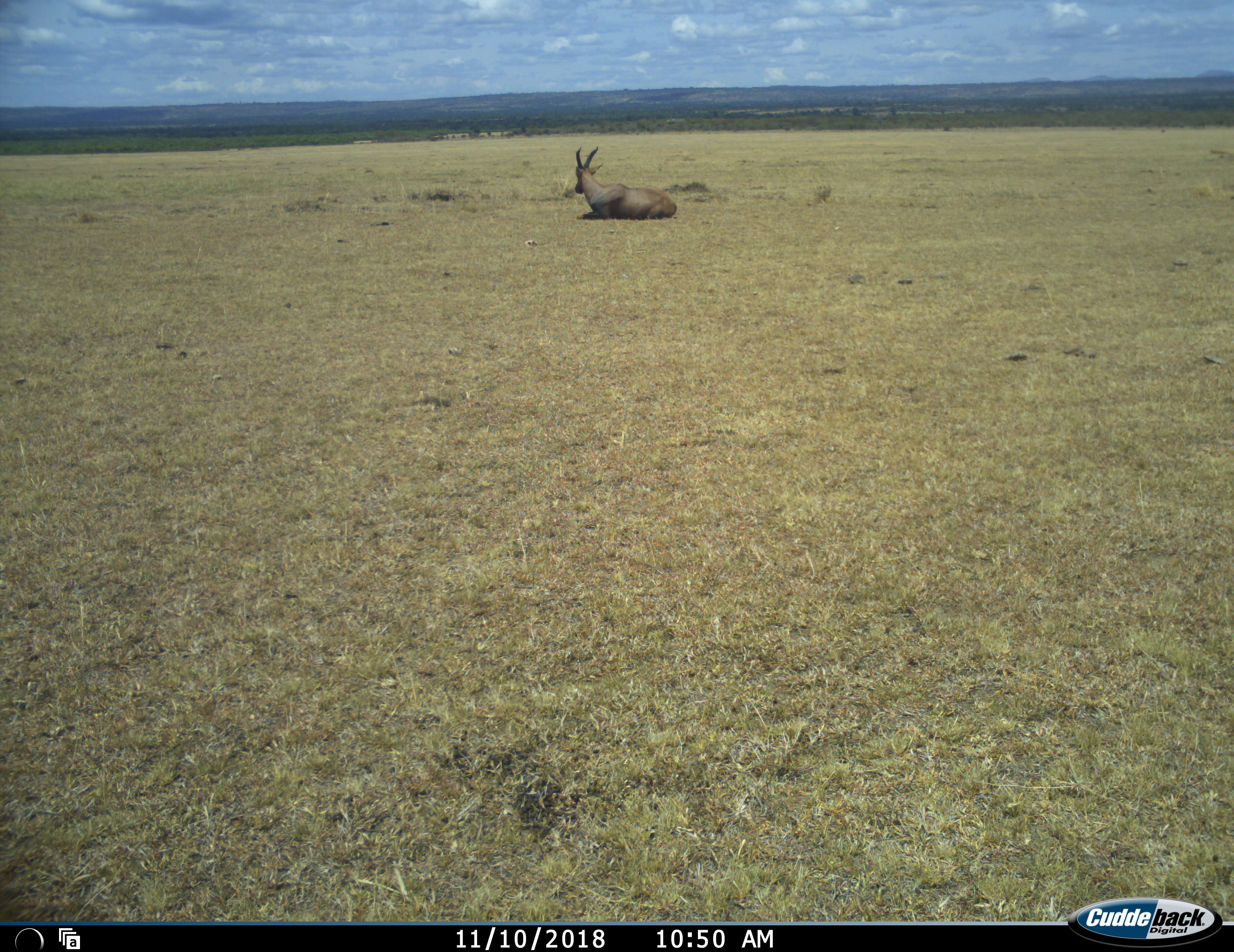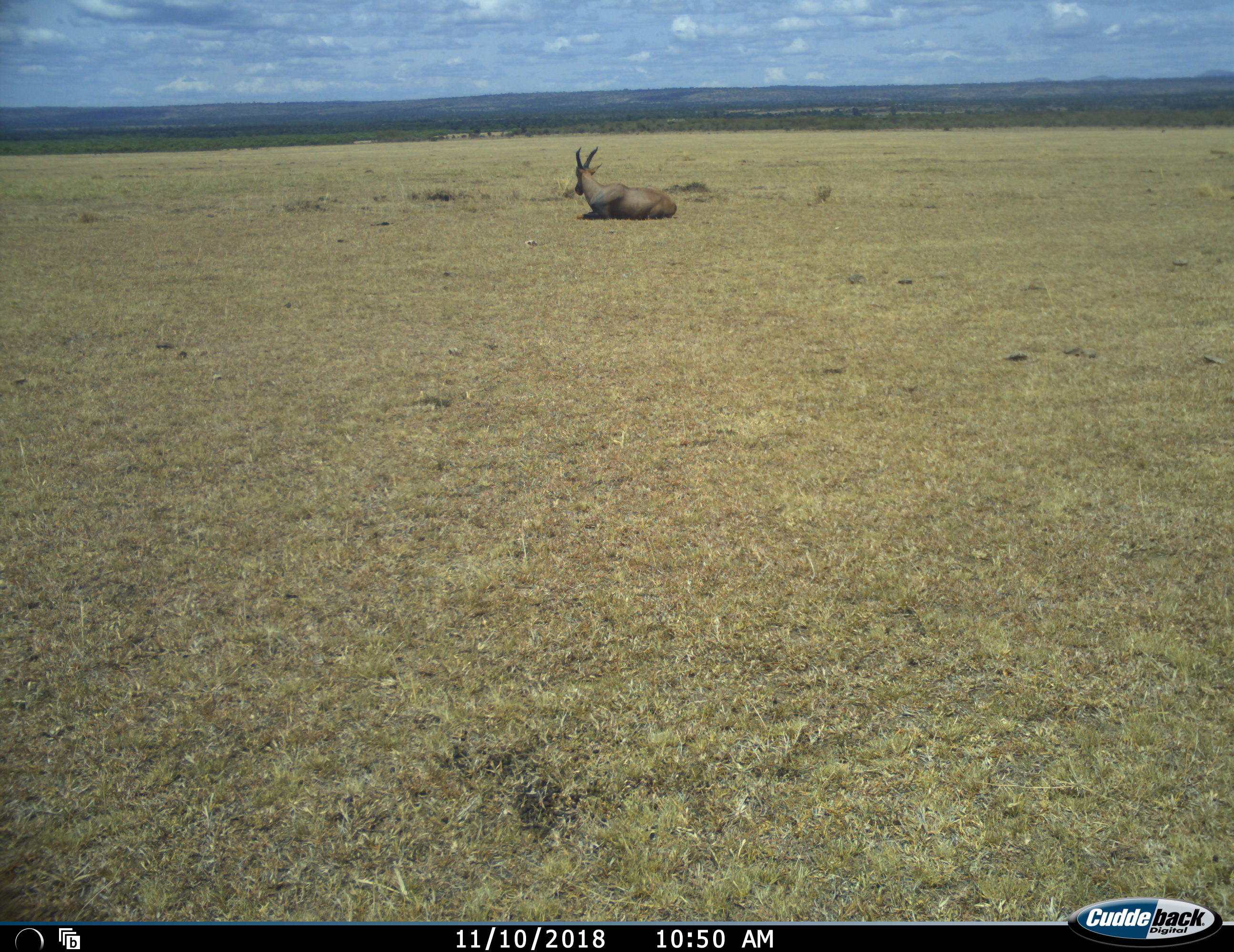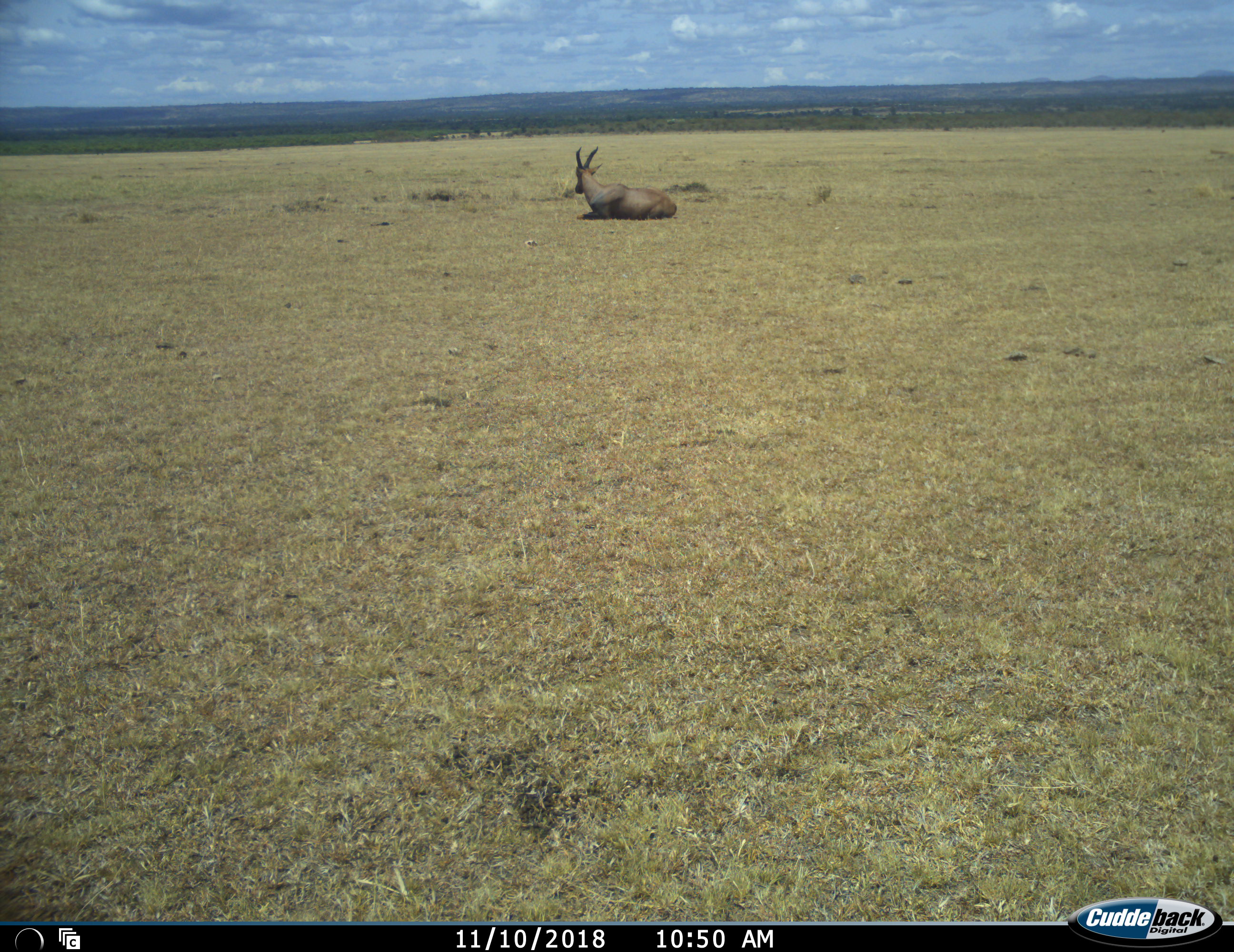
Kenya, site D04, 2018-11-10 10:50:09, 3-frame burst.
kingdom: Animalia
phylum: Chordata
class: Mammalia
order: Artiodactyla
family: Bovidae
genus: Damaliscus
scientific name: Damaliscus lunatus jimela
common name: topi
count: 1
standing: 0%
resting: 100%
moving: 14%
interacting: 0%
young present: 0%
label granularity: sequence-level